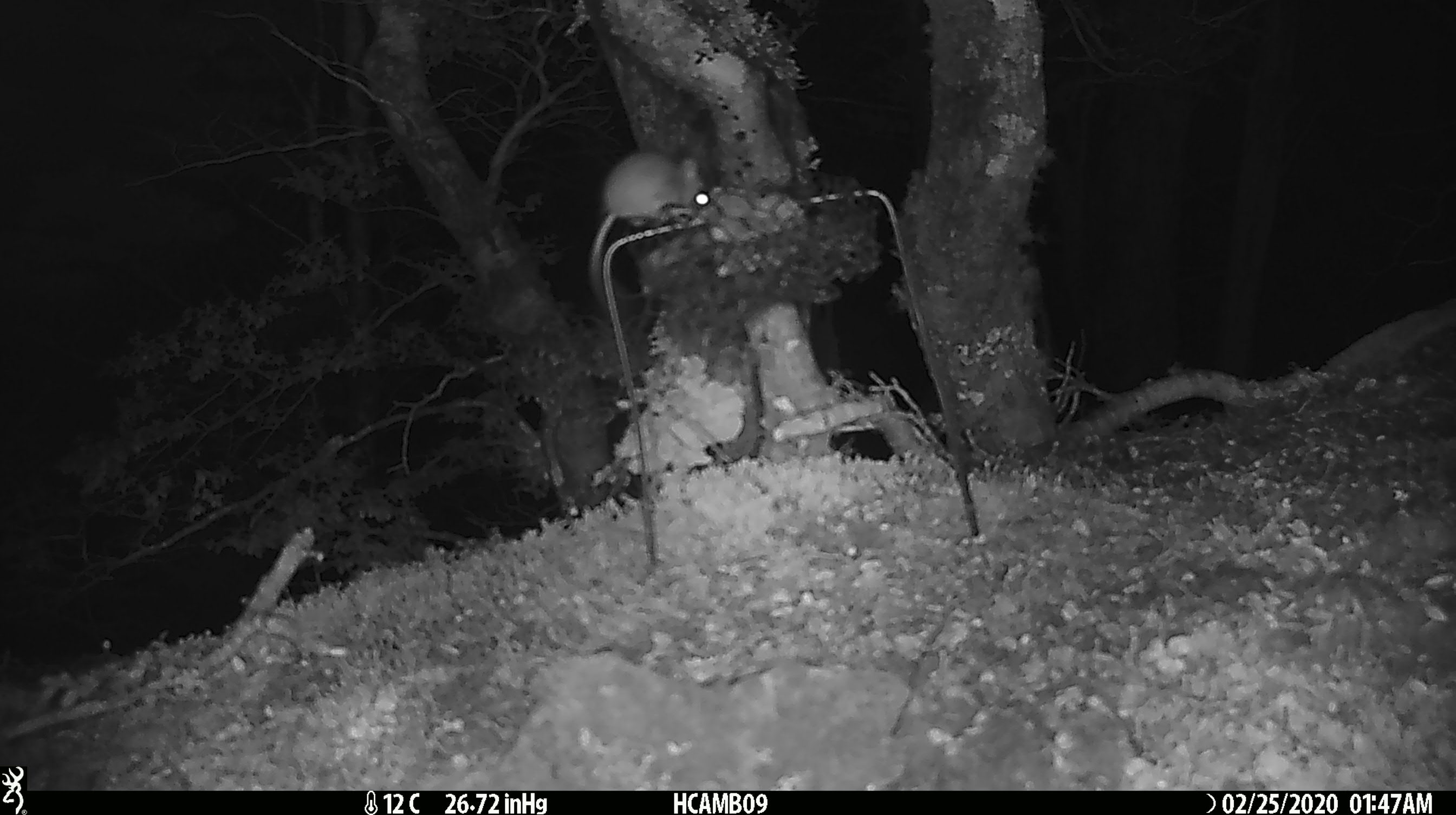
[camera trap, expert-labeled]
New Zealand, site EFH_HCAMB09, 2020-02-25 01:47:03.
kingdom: Animalia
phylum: Chordata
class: Mammalia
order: Rodentia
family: Muridae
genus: Mus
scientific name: Mus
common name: mouse